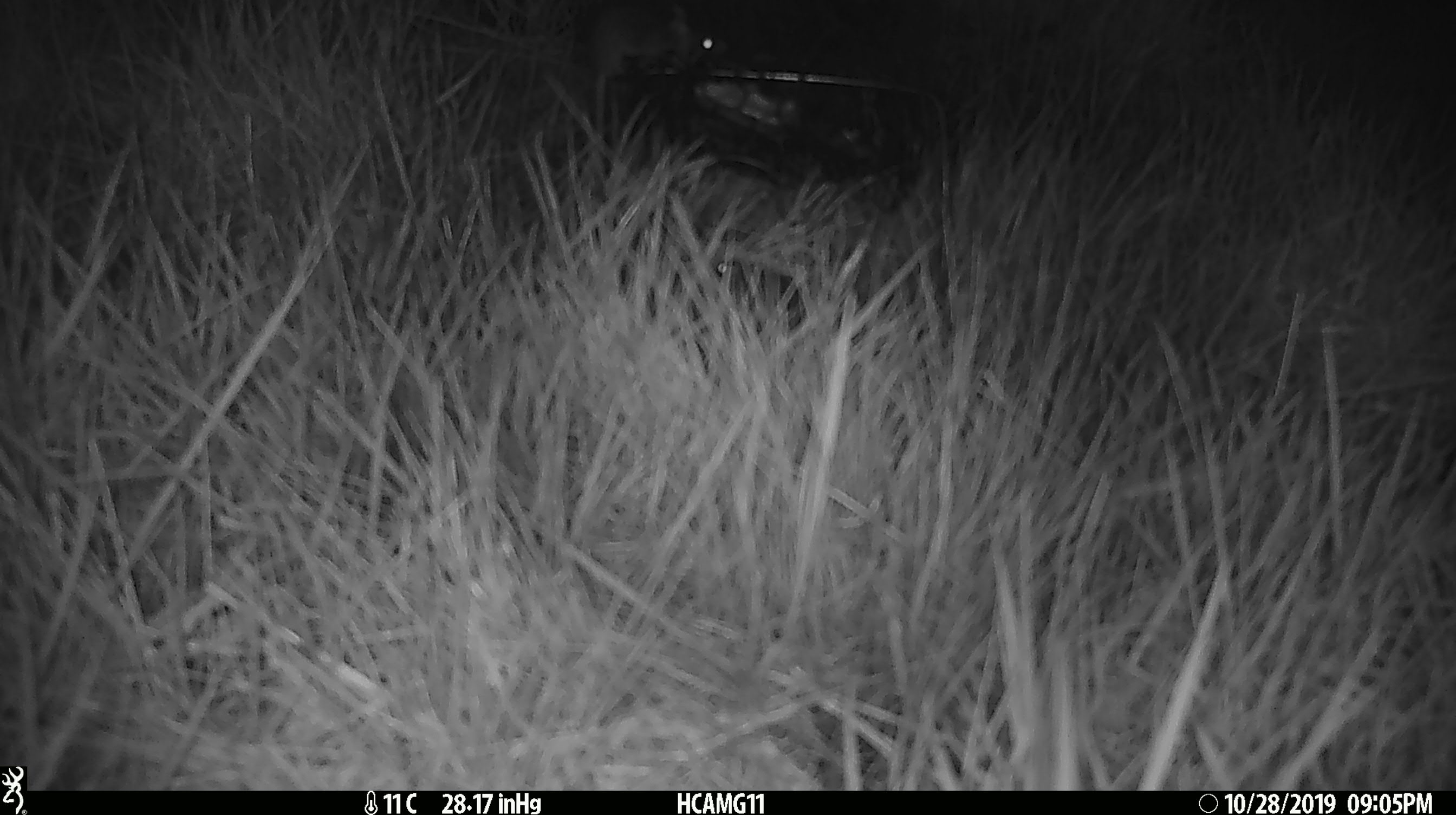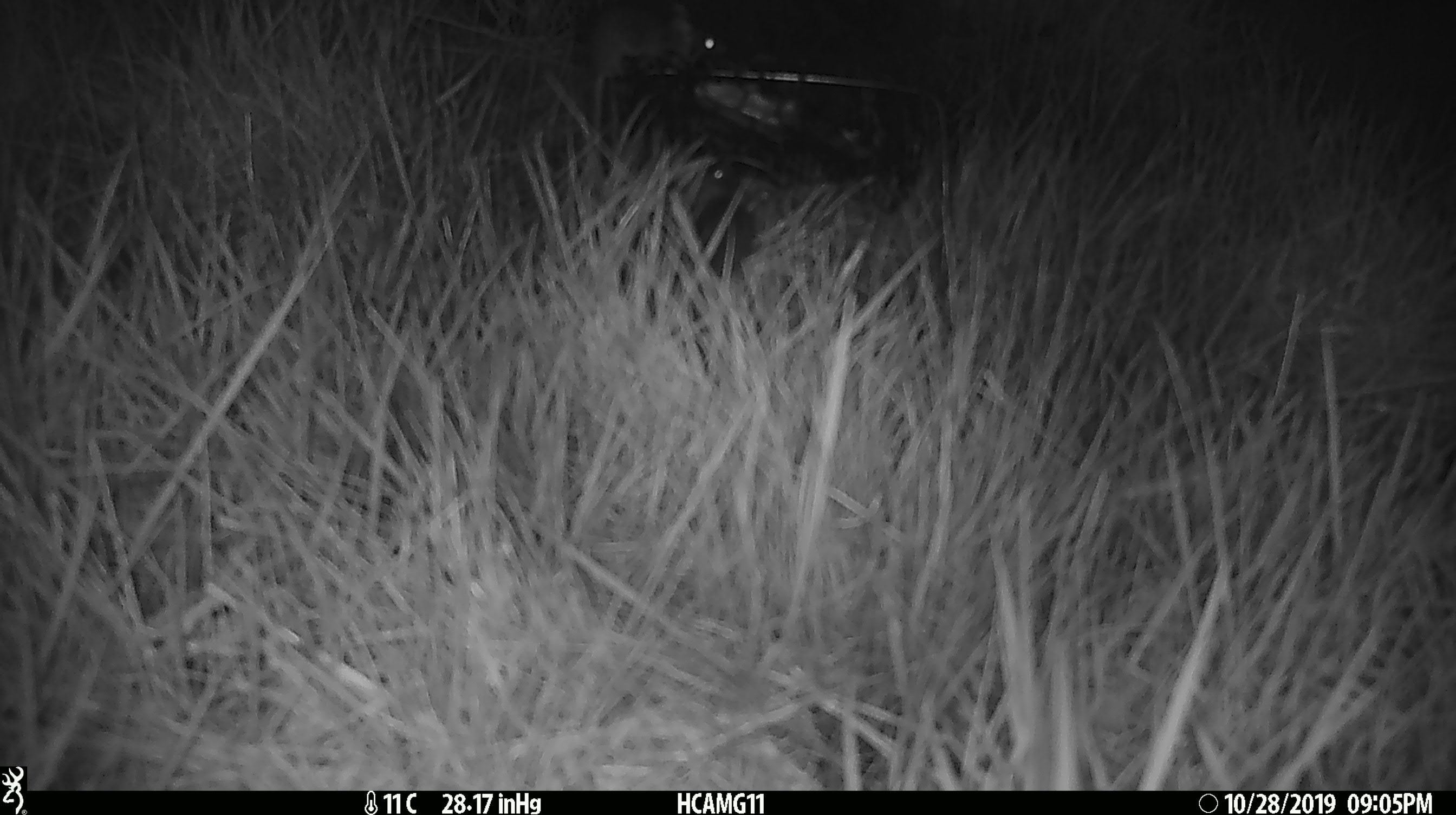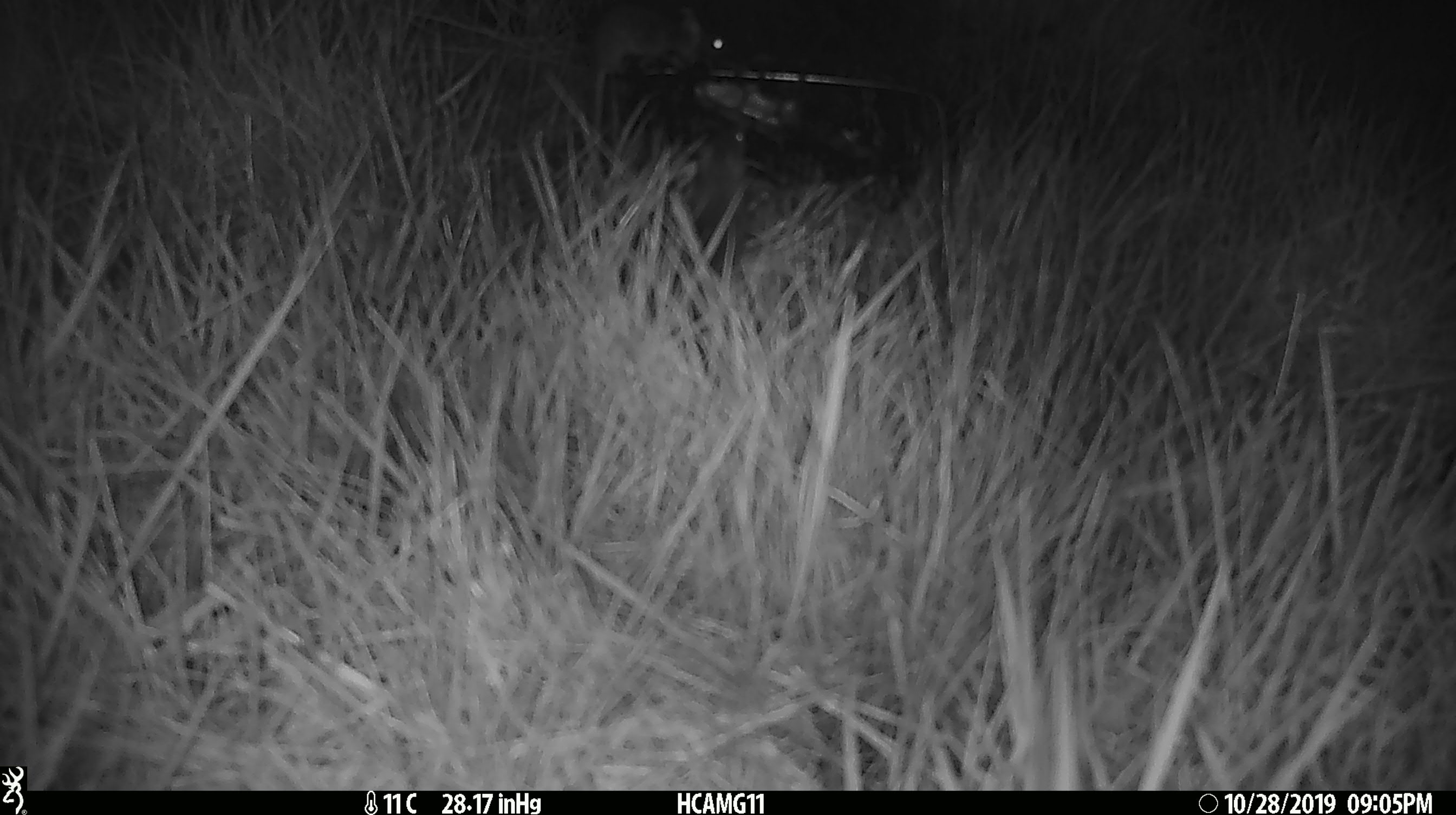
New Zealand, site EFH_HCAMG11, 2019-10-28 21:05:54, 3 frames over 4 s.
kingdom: Animalia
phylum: Chordata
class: Mammalia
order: Rodentia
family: Muridae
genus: Mus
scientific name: Mus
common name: mouse